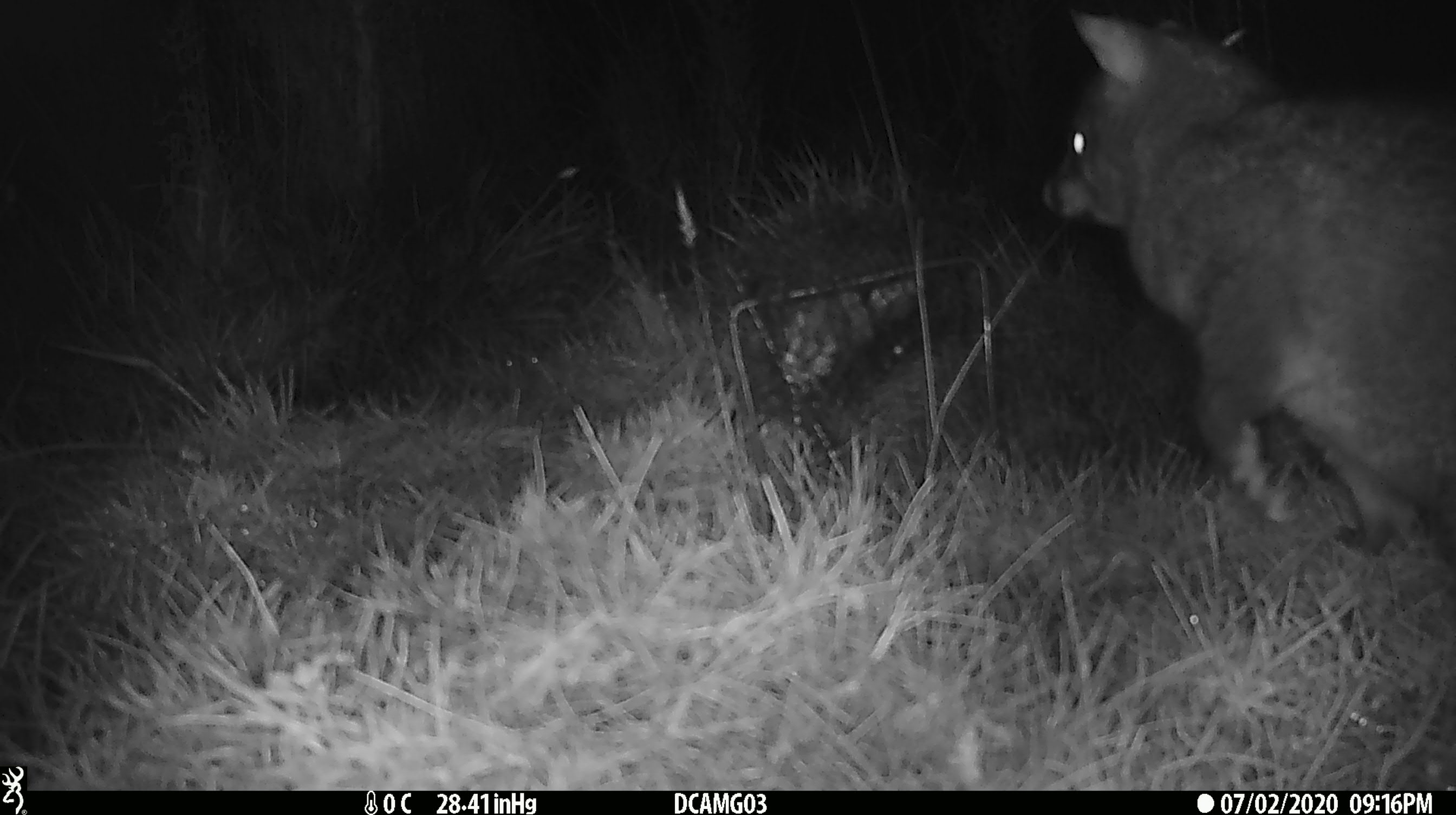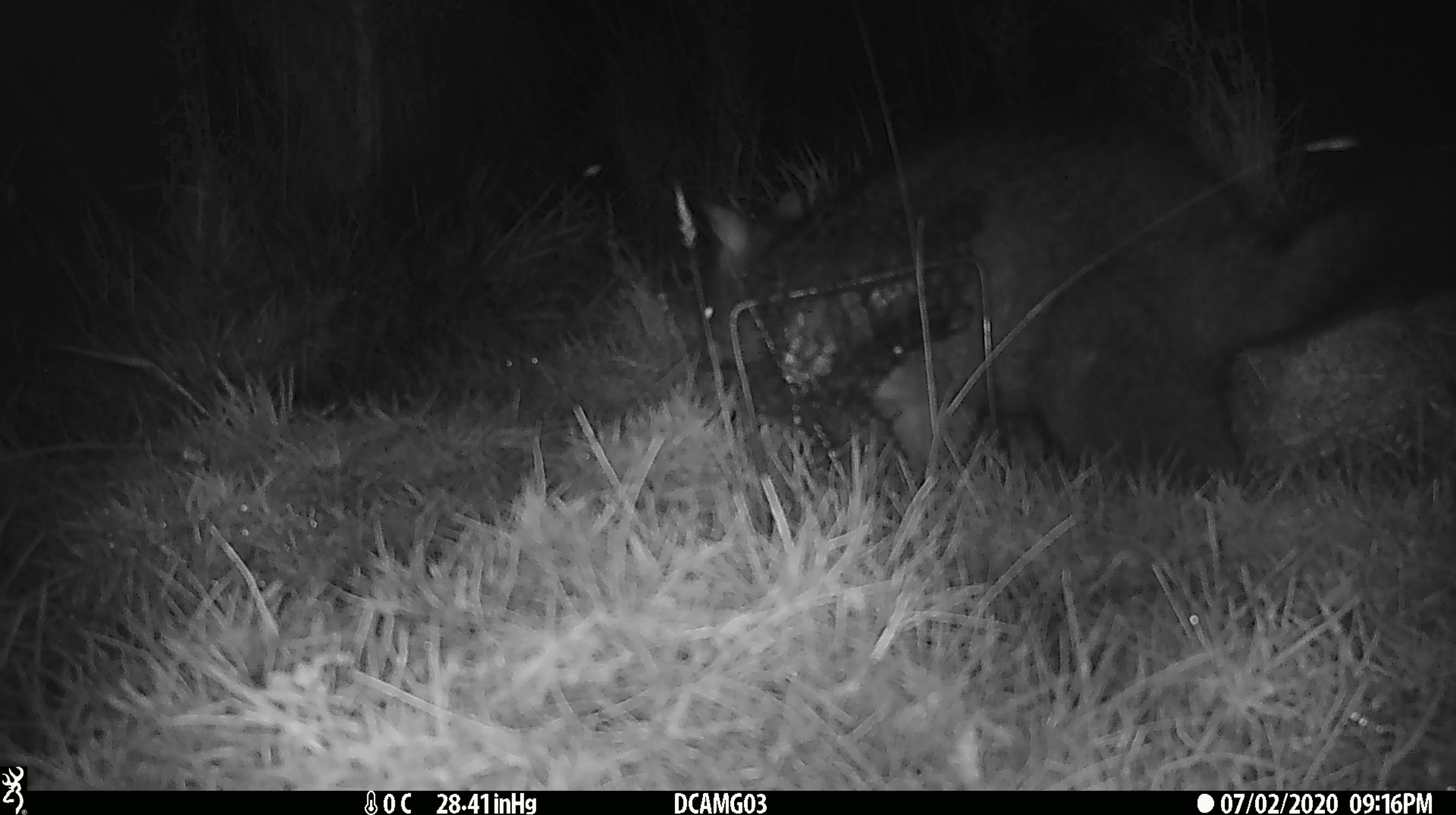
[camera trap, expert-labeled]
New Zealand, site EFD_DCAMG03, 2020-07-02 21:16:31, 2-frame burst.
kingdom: Animalia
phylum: Chordata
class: Mammalia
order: Diprotodontia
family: Phalangeridae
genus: Trichosurus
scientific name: Trichosurus vulpecula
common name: common brushtail possum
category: possum